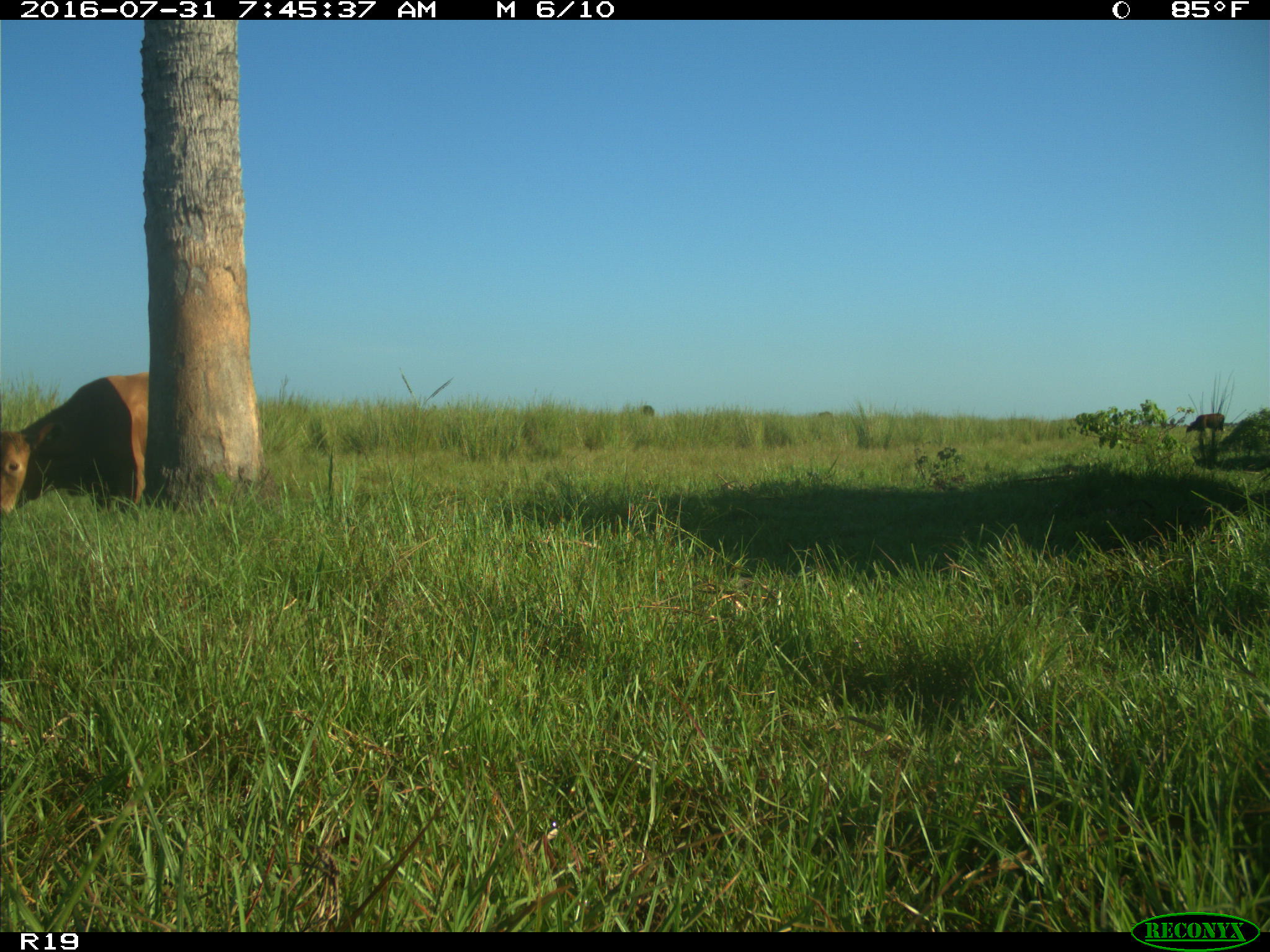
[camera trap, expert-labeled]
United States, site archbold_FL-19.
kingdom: Animalia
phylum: Chordata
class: Mammalia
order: Artiodactyla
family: Bovidae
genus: Bos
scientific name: Bos taurus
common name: domestic cow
Bos taurus (domestic cow).